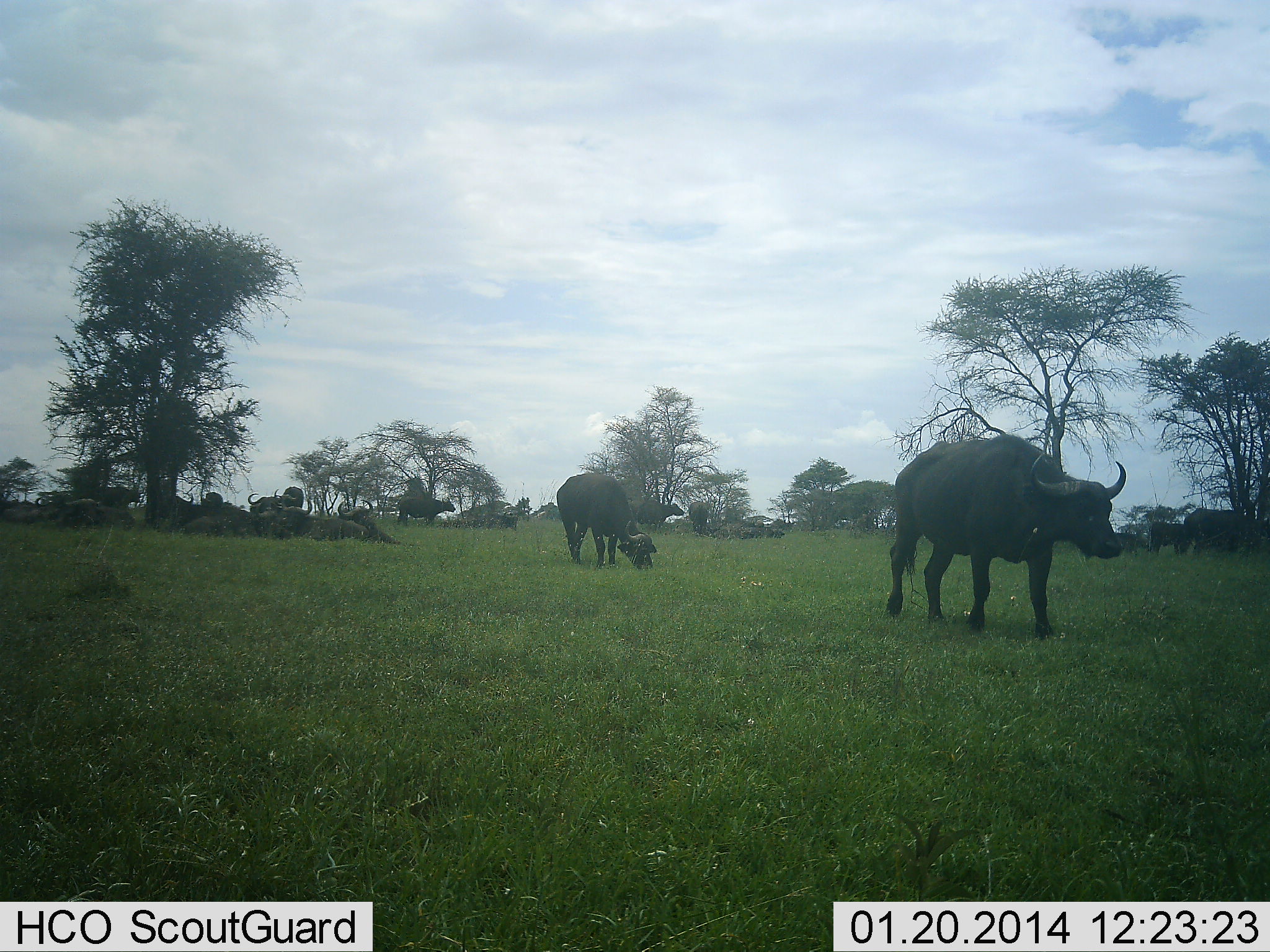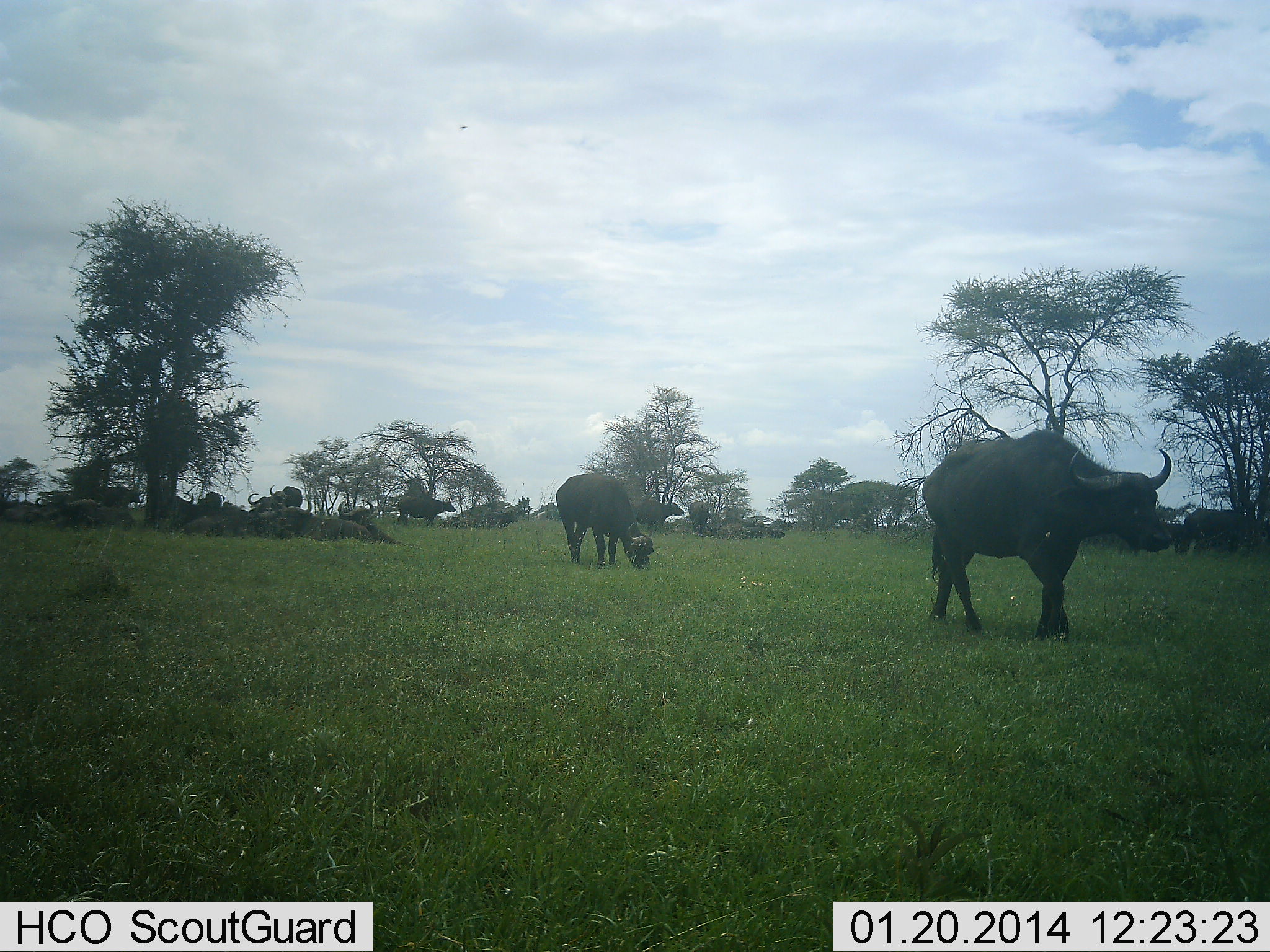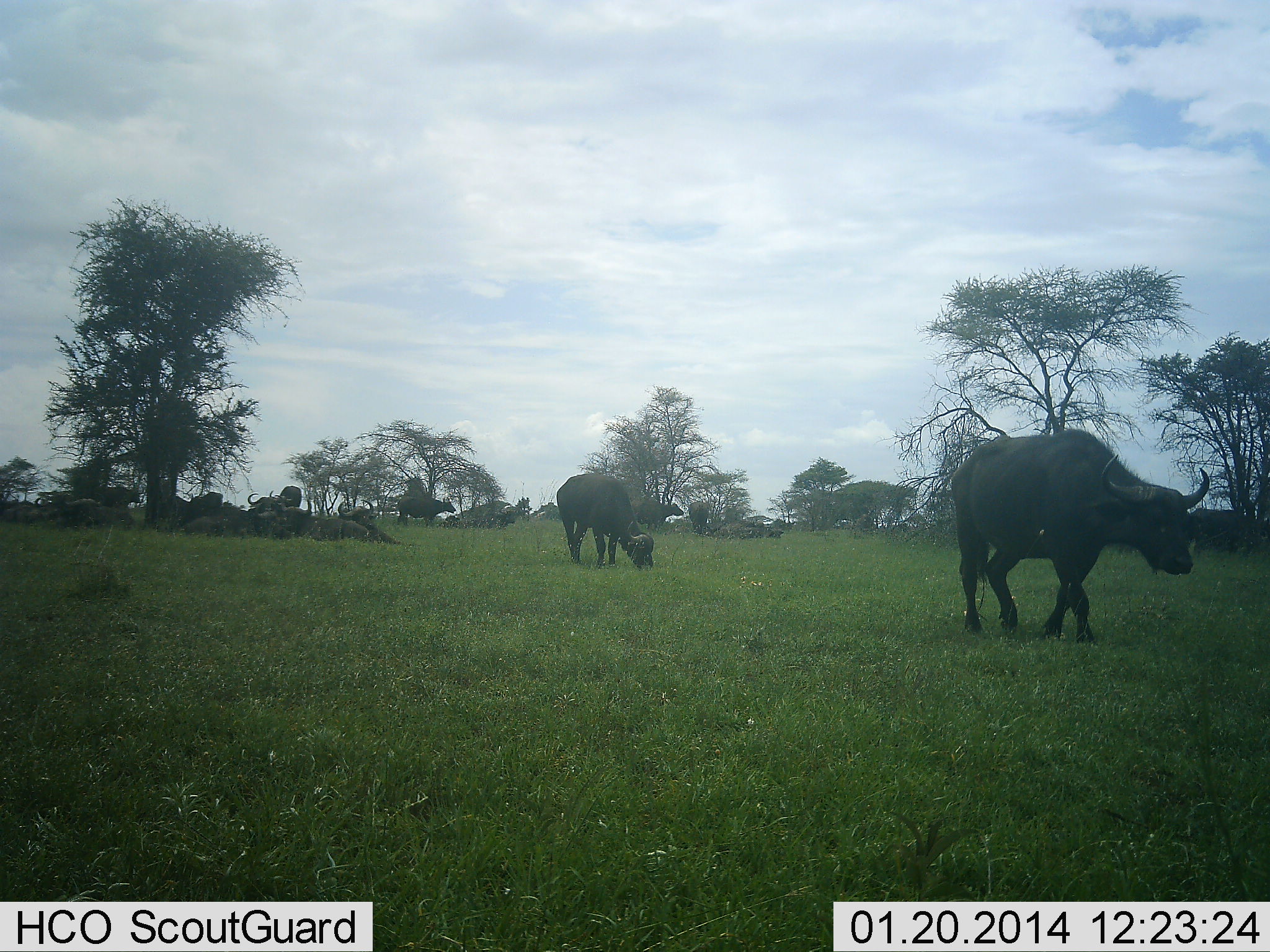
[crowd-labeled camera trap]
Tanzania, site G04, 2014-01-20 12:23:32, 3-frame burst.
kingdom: Animalia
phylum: Chordata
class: Mammalia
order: Artiodactyla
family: Bovidae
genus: Syncerus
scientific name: Syncerus caffer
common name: cape buffalo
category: buffalo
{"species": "buffalo (cape buffalo) (Syncerus caffer)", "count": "11-50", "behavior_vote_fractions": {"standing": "50%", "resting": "70%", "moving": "70%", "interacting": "10%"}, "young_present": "0%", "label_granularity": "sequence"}